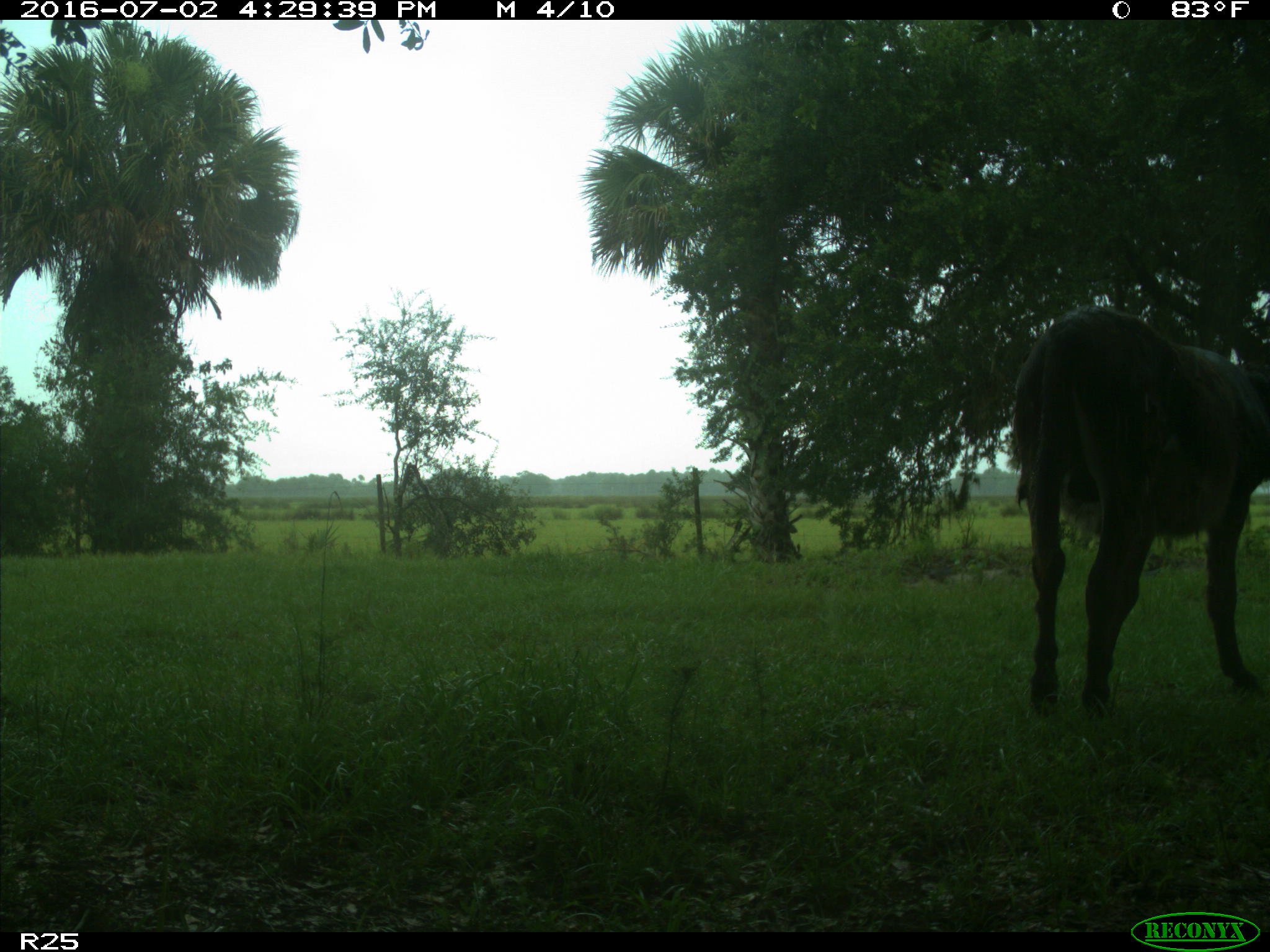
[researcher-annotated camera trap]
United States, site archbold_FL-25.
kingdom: Animalia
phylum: Chordata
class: Mammalia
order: Artiodactyla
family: Bovidae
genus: Bos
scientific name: Bos taurus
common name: domestic cow